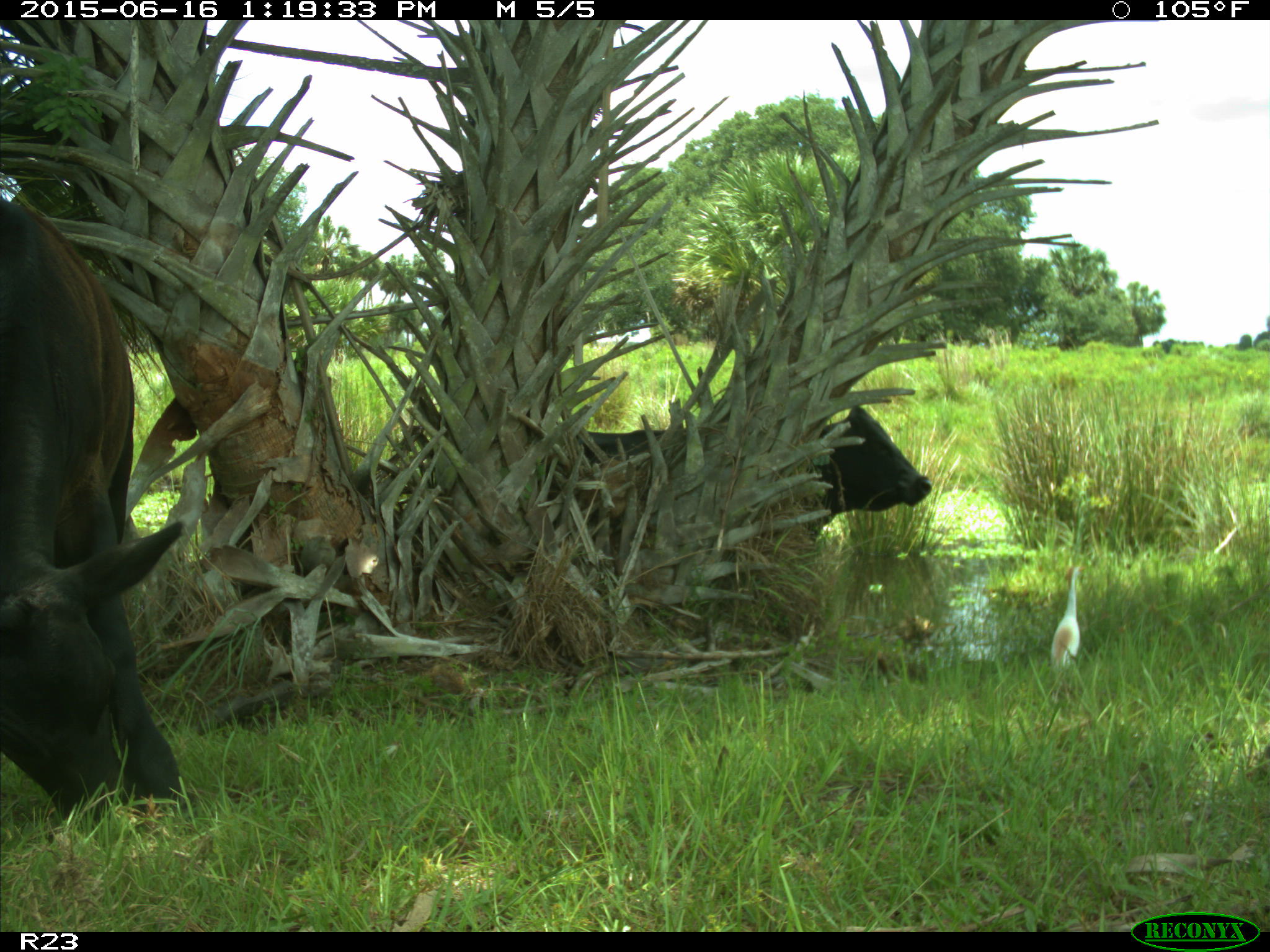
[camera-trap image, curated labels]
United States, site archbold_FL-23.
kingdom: Animalia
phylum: Chordata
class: Mammalia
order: Carnivora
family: Procyonidae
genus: Procyon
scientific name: Procyon lotor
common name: common raccoon